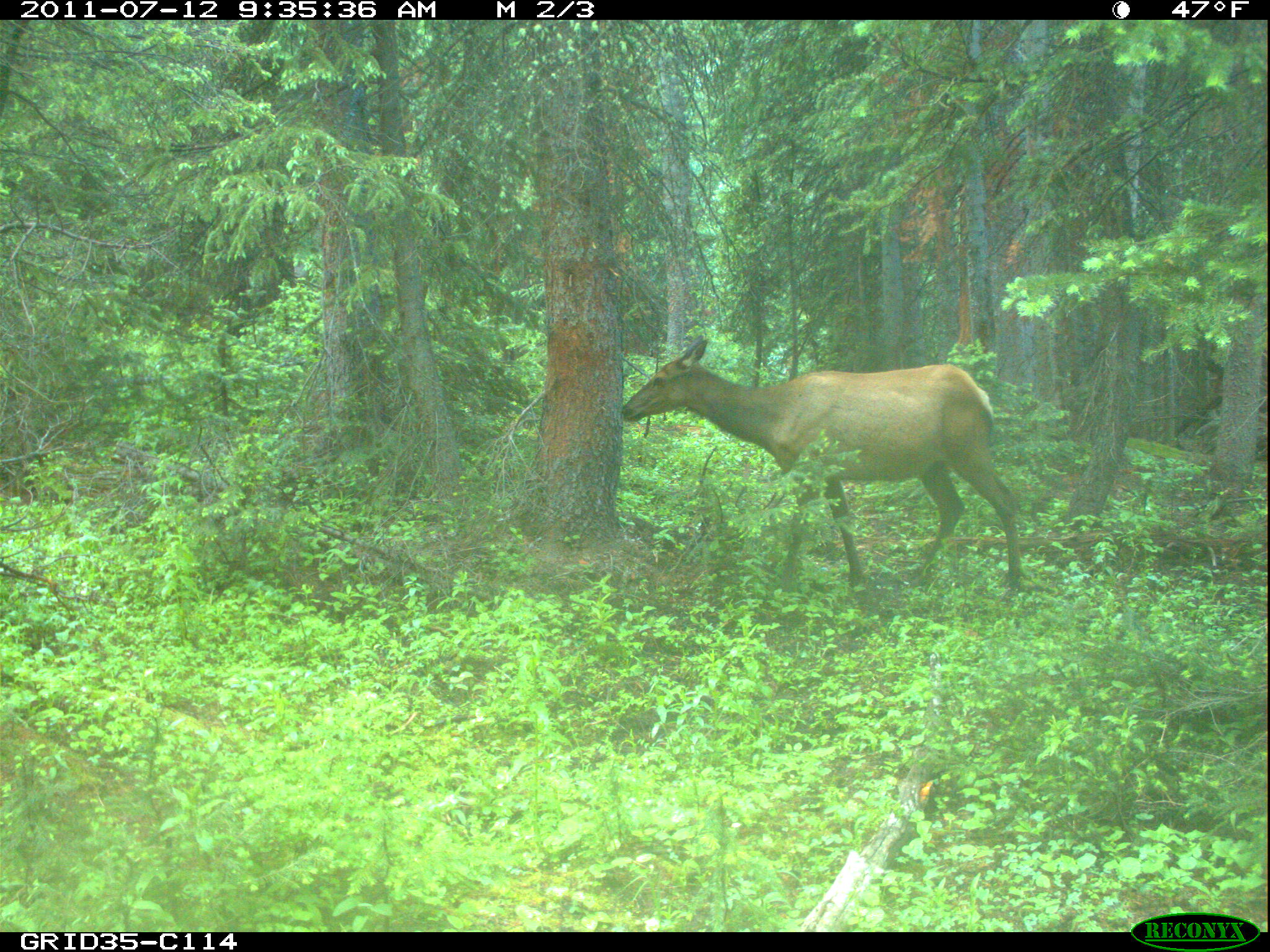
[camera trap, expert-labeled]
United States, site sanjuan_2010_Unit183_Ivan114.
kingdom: Animalia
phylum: Chordata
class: Mammalia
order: Artiodactyla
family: Cervidae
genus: Cervus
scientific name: Cervus elaphus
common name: red deer